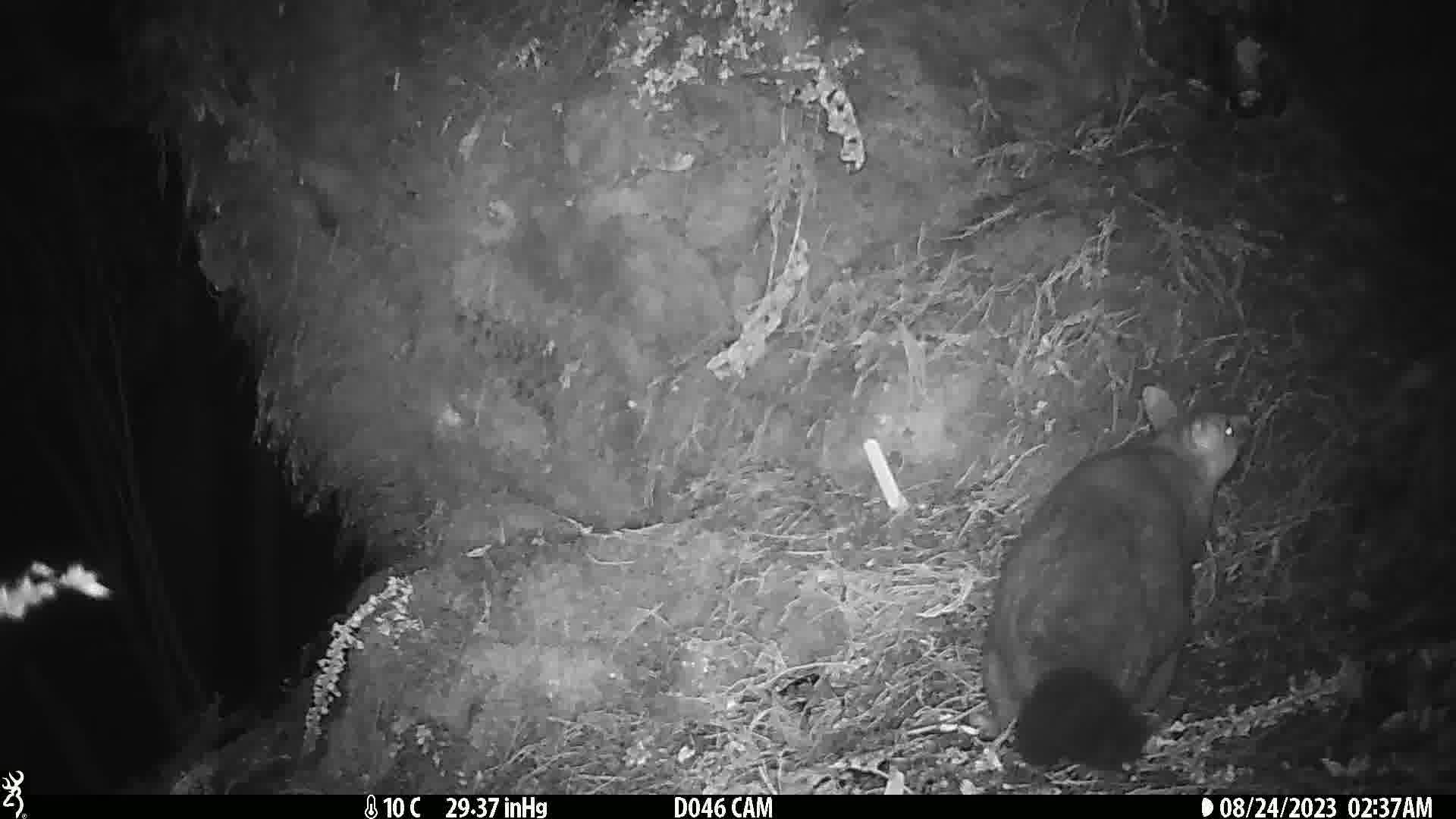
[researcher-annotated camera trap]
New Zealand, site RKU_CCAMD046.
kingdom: Animalia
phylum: Chordata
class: Mammalia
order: Diprotodontia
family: Phalangeridae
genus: Trichosurus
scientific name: Trichosurus vulpecula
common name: common brushtail possum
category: possum